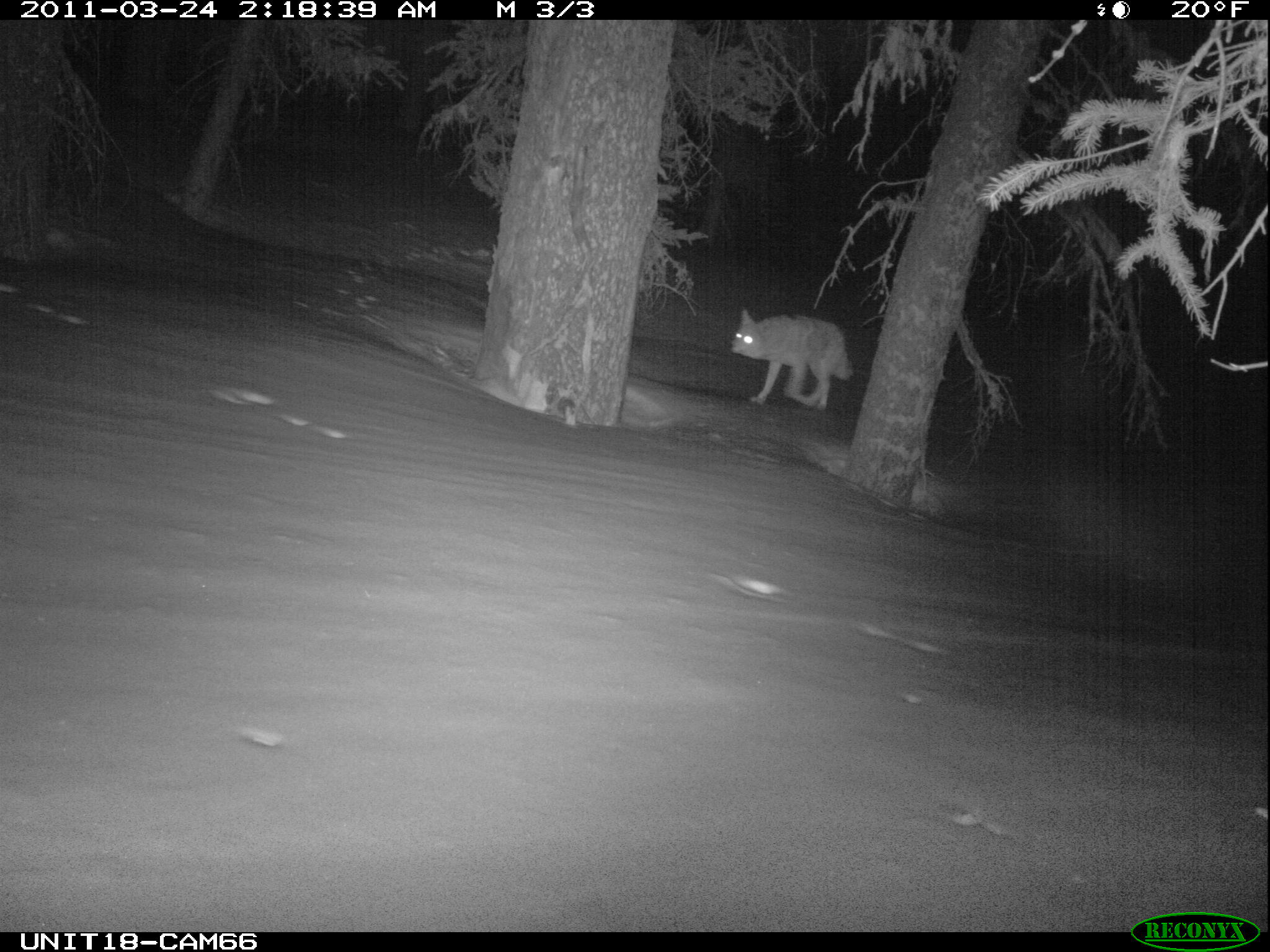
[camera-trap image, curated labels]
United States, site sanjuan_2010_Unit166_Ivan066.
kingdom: Animalia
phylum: Chordata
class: Mammalia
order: Carnivora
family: Canidae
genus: Canis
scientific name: Canis latrans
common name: coyote